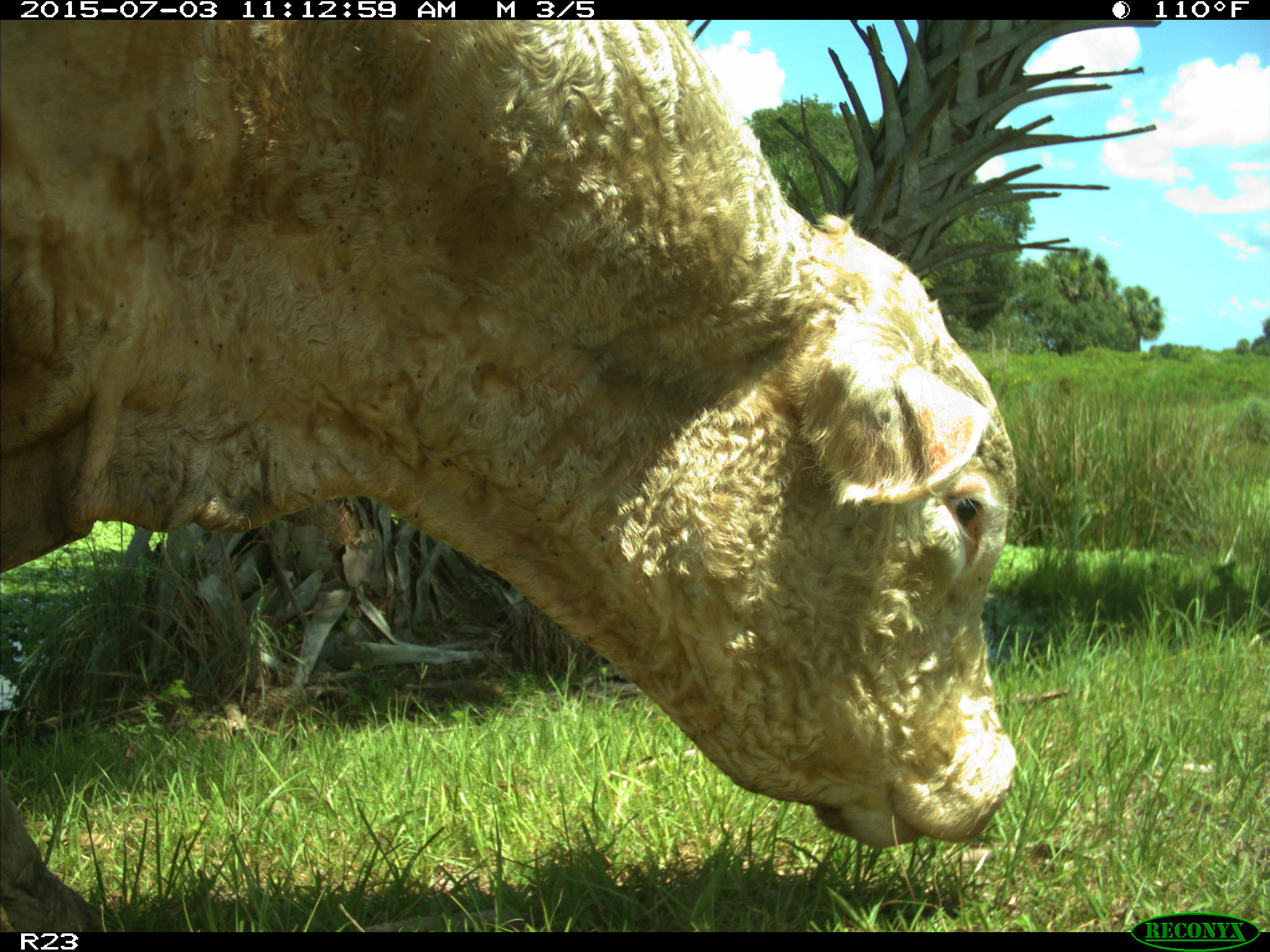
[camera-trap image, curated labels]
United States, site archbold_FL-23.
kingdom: Animalia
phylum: Chordata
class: Mammalia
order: Artiodactyla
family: Bovidae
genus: Bos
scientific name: Bos taurus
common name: domestic cow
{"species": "Bos taurus (domestic cow)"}